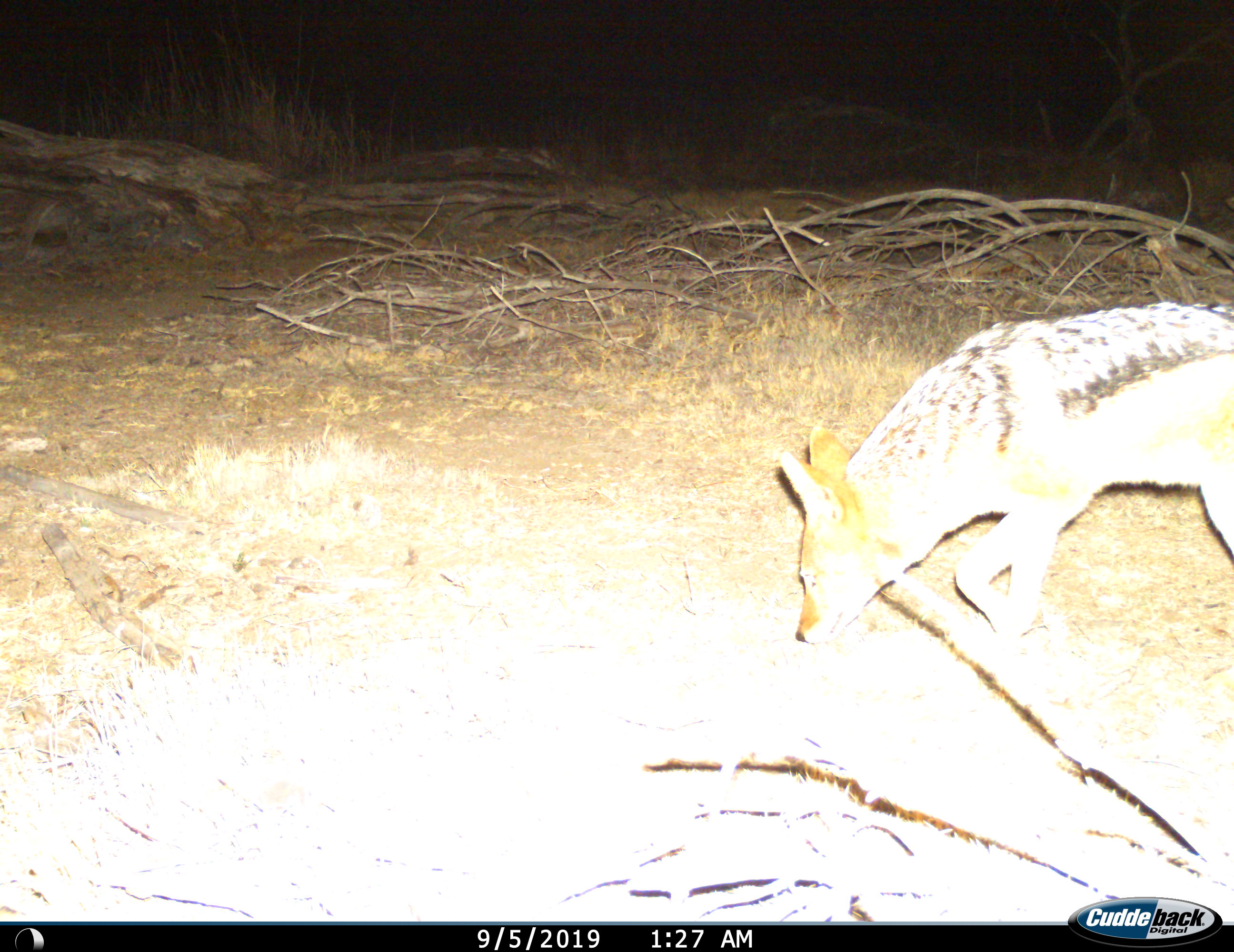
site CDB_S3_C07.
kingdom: Animalia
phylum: Chordata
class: Mammalia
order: Carnivora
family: Canidae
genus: Lupulella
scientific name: Lupulella mesomelas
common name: black-backed jackal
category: jackalblackbacked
Jackalblackbacked (black-backed jackal) (Lupulella mesomelas), count 1. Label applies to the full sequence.